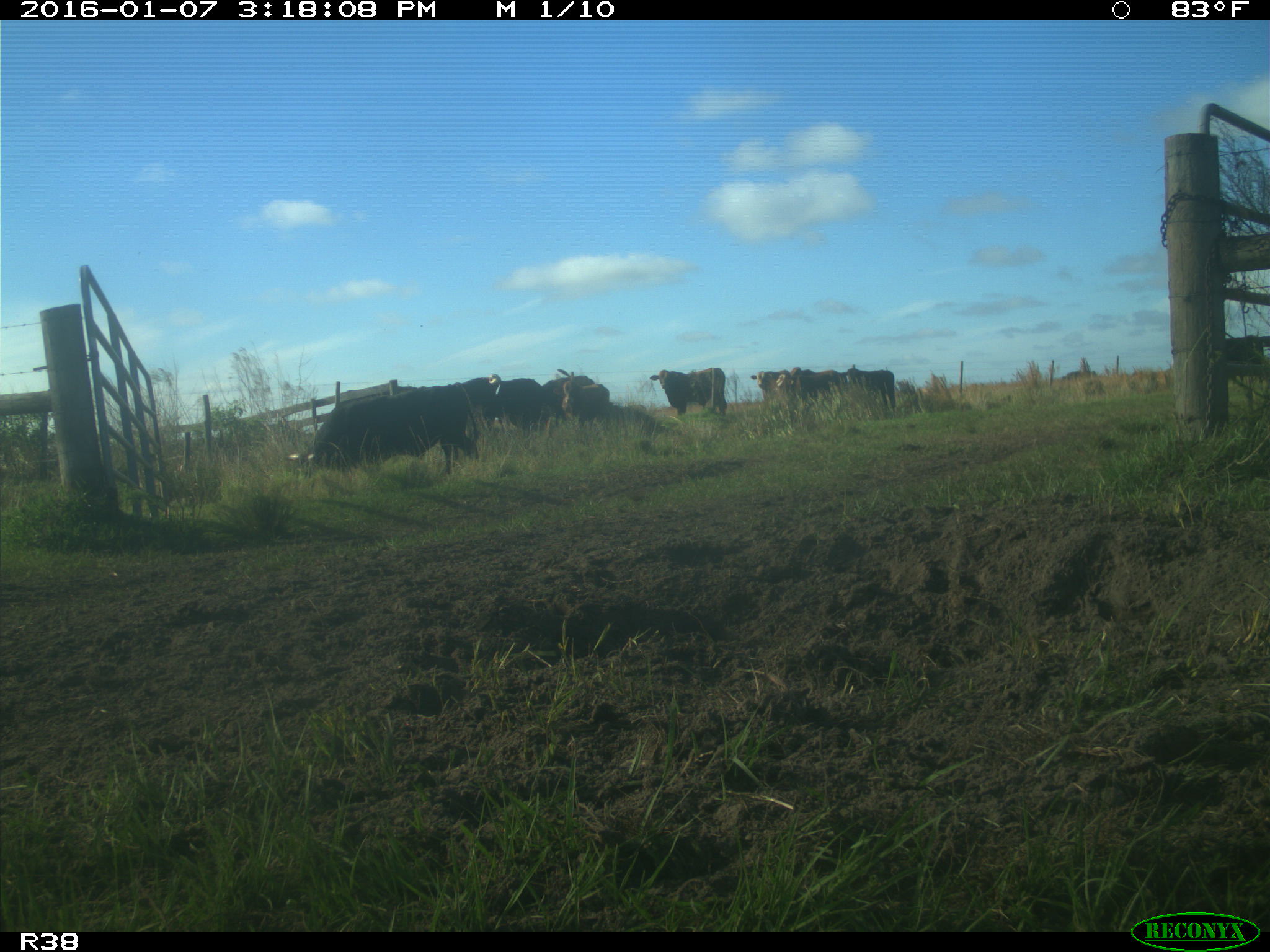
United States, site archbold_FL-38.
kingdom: Animalia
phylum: Chordata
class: Mammalia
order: Artiodactyla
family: Bovidae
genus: Bos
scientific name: Bos taurus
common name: domestic cow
Bos taurus (domestic cow).